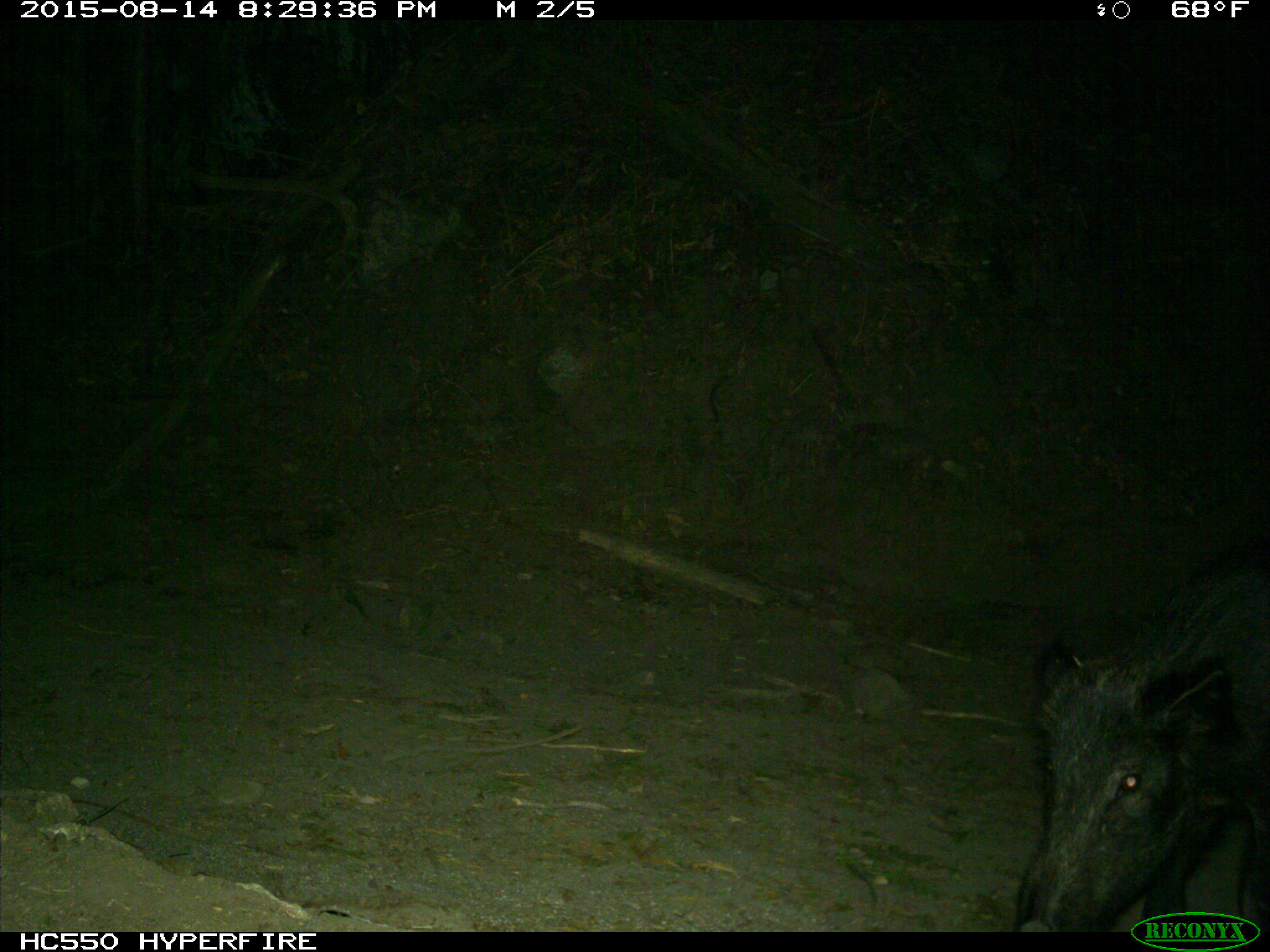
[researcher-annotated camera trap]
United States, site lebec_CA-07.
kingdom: Animalia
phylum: Chordata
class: Mammalia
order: Artiodactyla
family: Suidae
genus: Sus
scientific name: Sus scrofa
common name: wild boar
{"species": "Sus scrofa (wild boar)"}